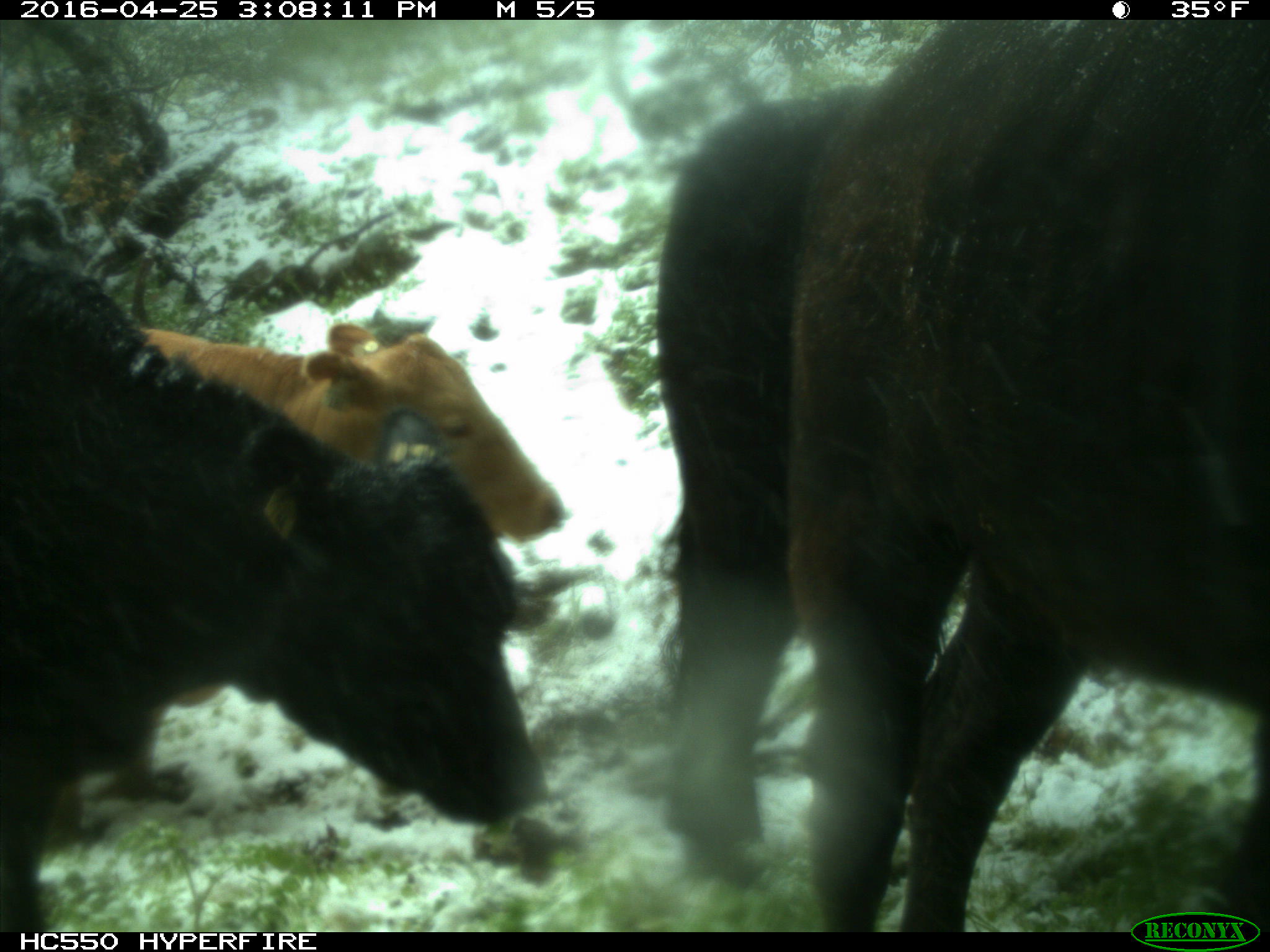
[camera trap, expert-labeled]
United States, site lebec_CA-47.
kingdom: Animalia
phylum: Chordata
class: Mammalia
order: Artiodactyla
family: Bovidae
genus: Bos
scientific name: Bos taurus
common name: domestic cow